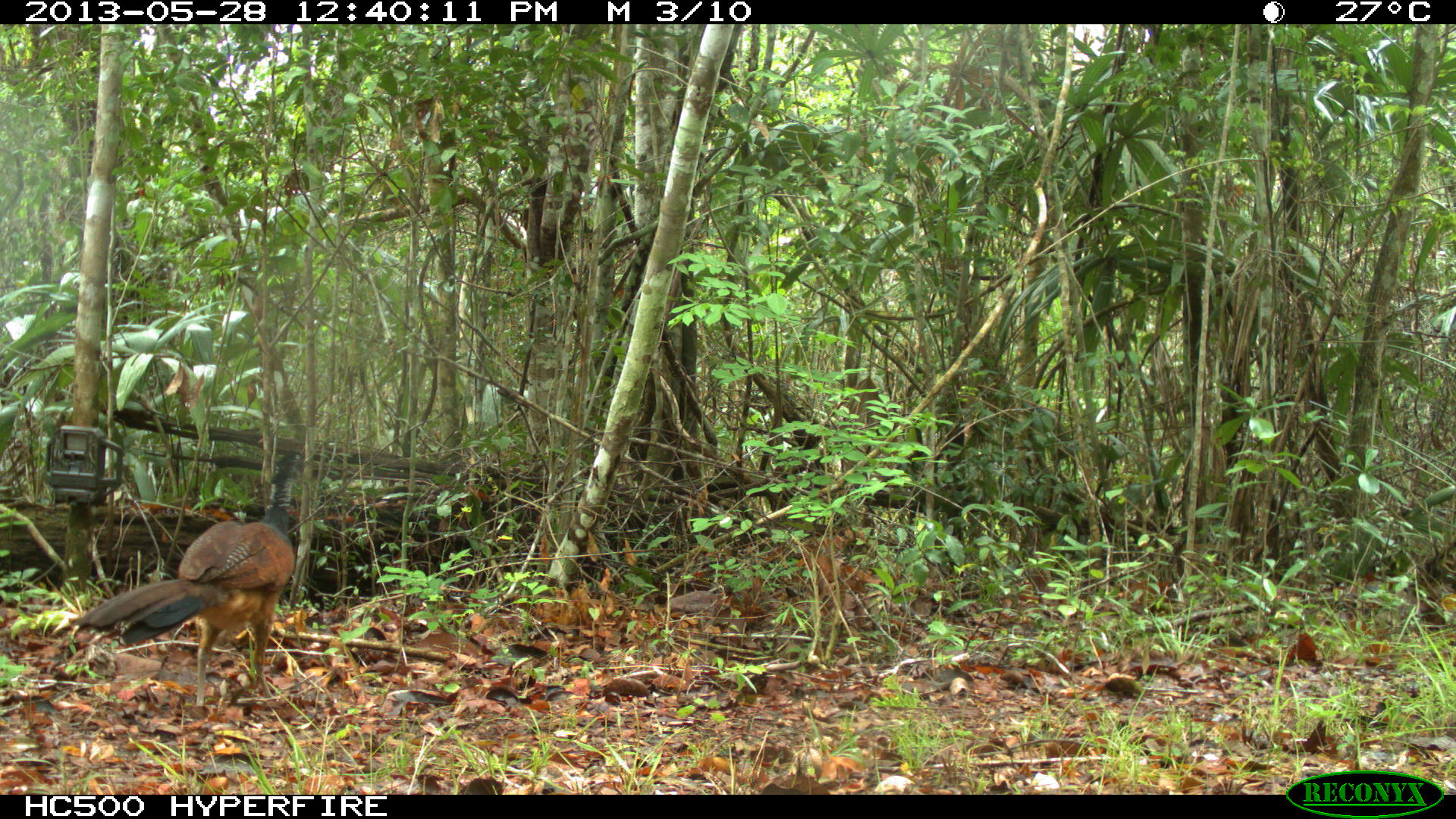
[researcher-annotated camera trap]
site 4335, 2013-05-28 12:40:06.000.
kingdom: Animalia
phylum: Chordata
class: Aves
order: Galliformes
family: Cracidae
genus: Crax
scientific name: Crax rubra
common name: great curassow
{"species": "Crax rubra (great curassow)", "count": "1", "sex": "female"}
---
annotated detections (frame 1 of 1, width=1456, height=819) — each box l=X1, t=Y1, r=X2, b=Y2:
crax rubra: l=74, t=448, r=309, b=709